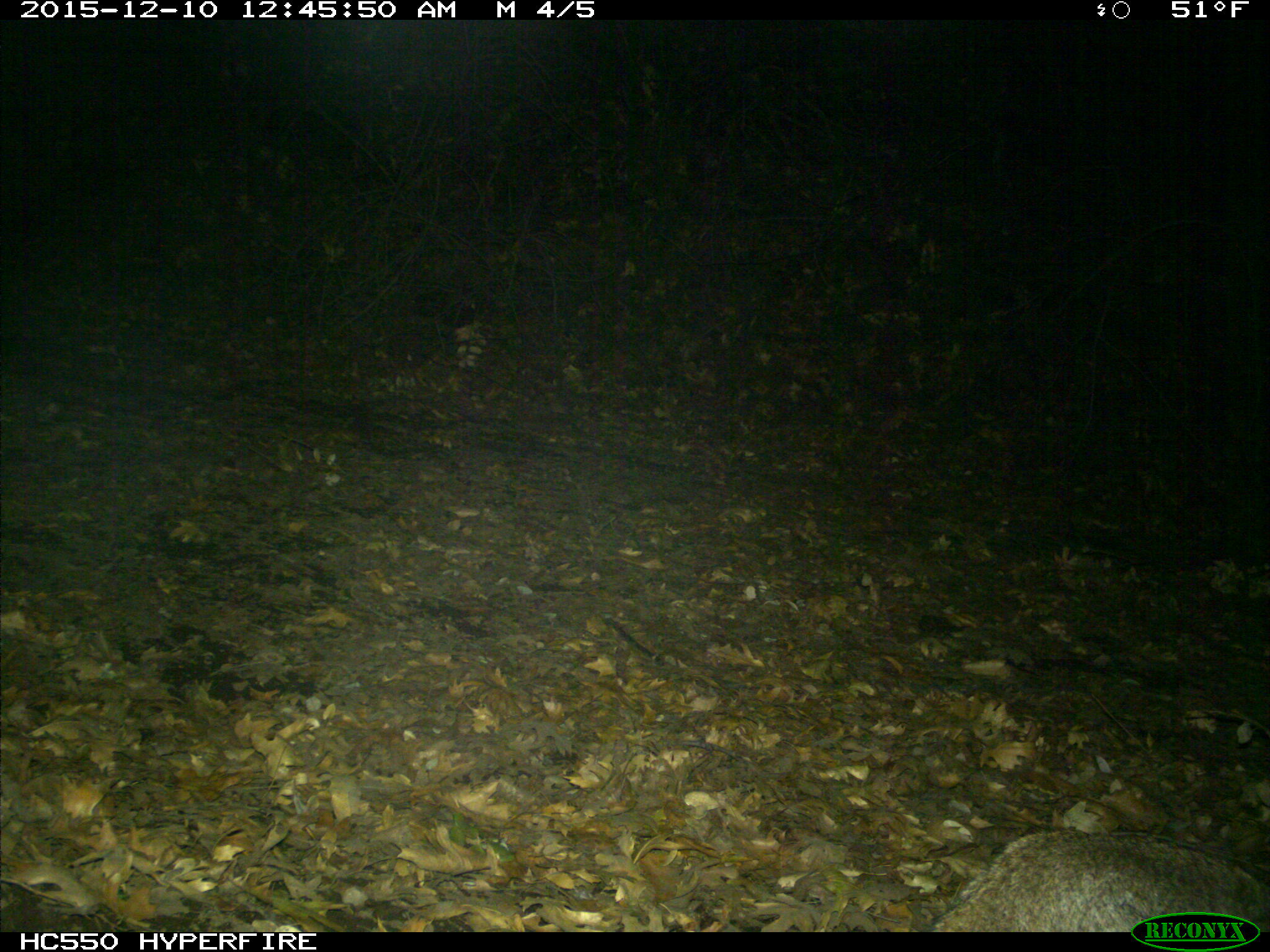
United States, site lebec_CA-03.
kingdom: Animalia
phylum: Chordata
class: Mammalia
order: Carnivora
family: Felidae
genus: Lynx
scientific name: Lynx rufus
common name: bobcat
Lynx rufus (bobcat).